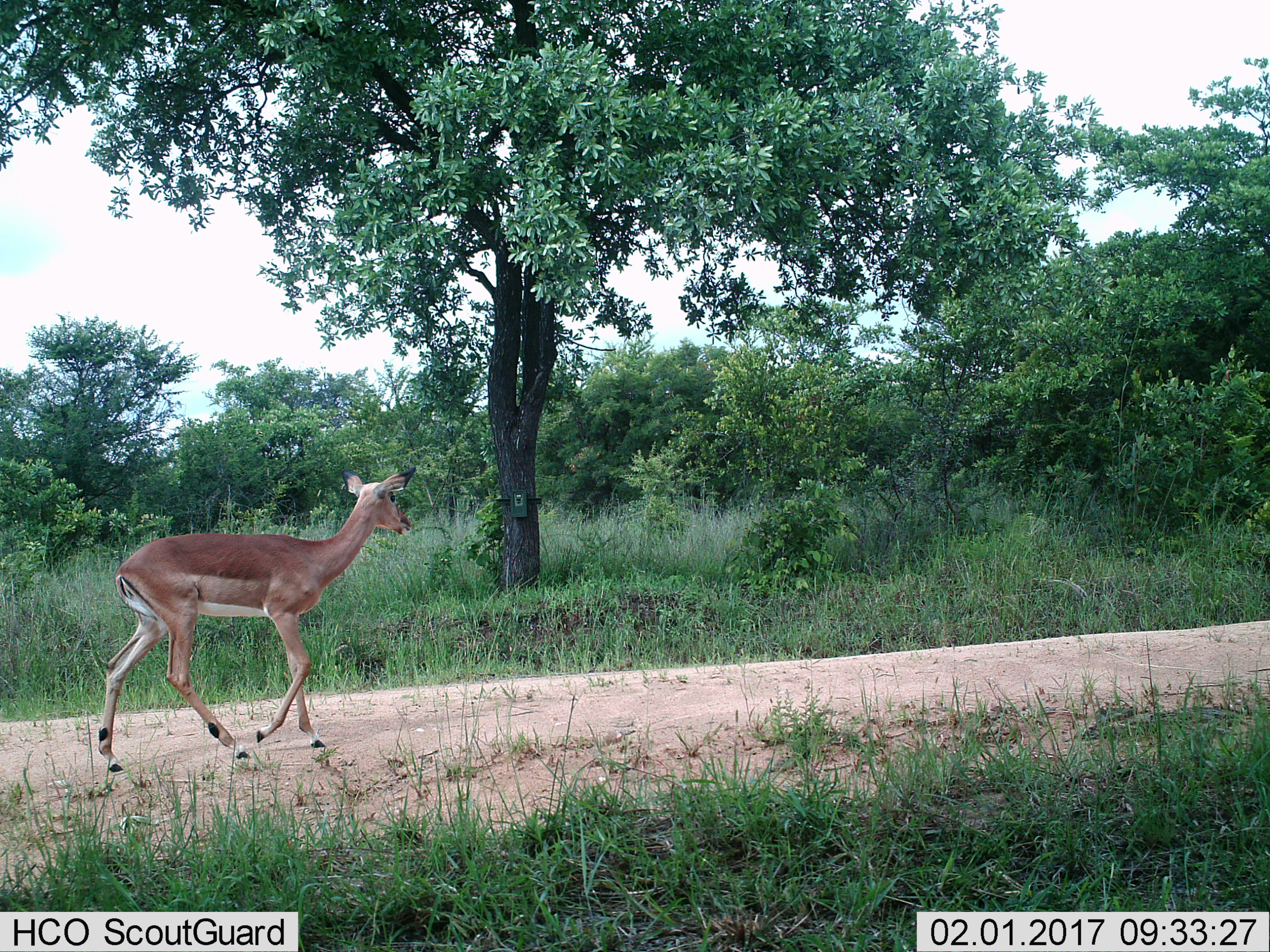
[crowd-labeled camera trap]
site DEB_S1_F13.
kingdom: Animalia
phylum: Chordata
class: Mammalia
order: Artiodactyla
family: Bovidae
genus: Aepyceros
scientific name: Aepyceros melampus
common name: impala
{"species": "impala (Aepyceros melampus)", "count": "1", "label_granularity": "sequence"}